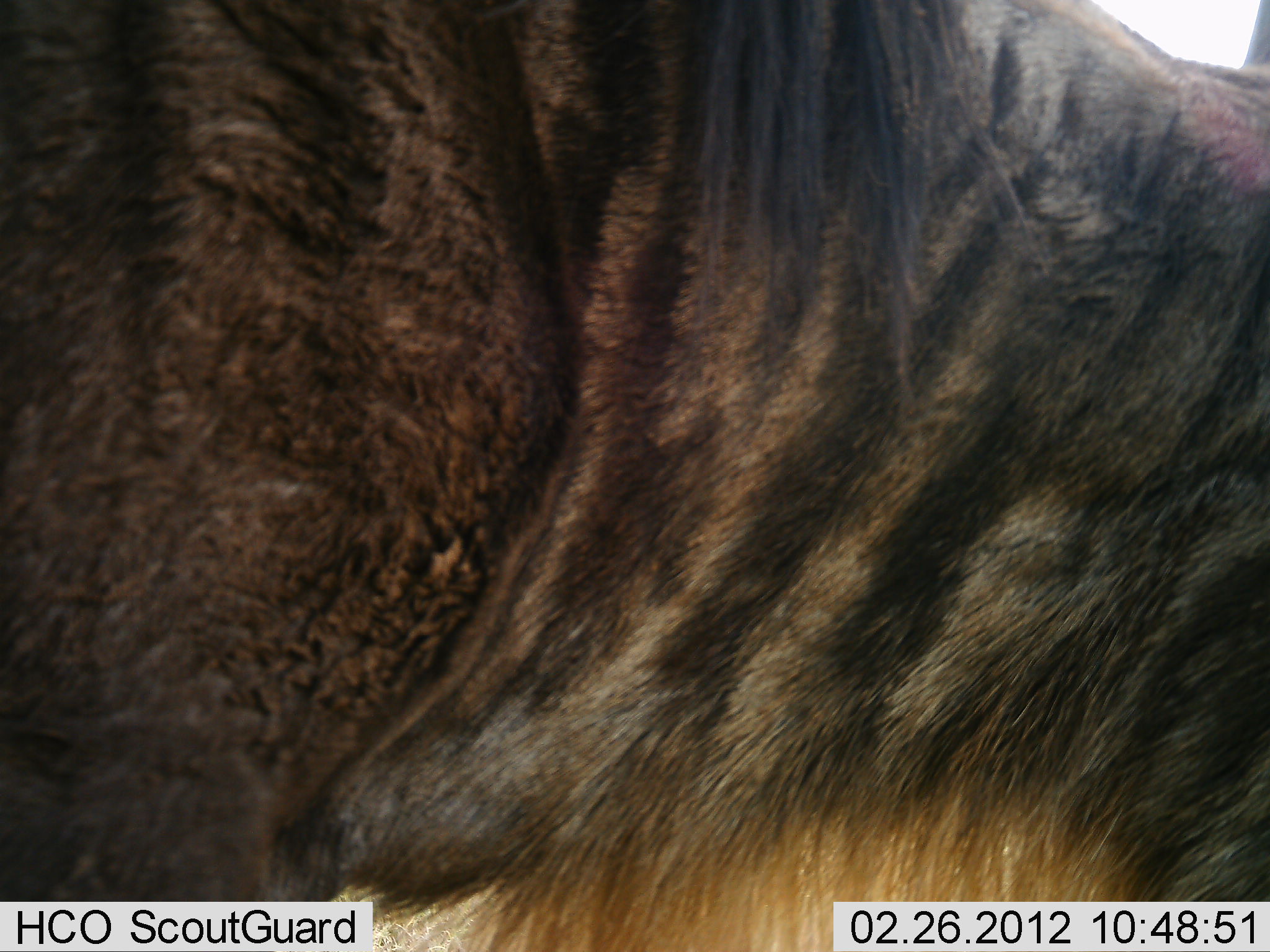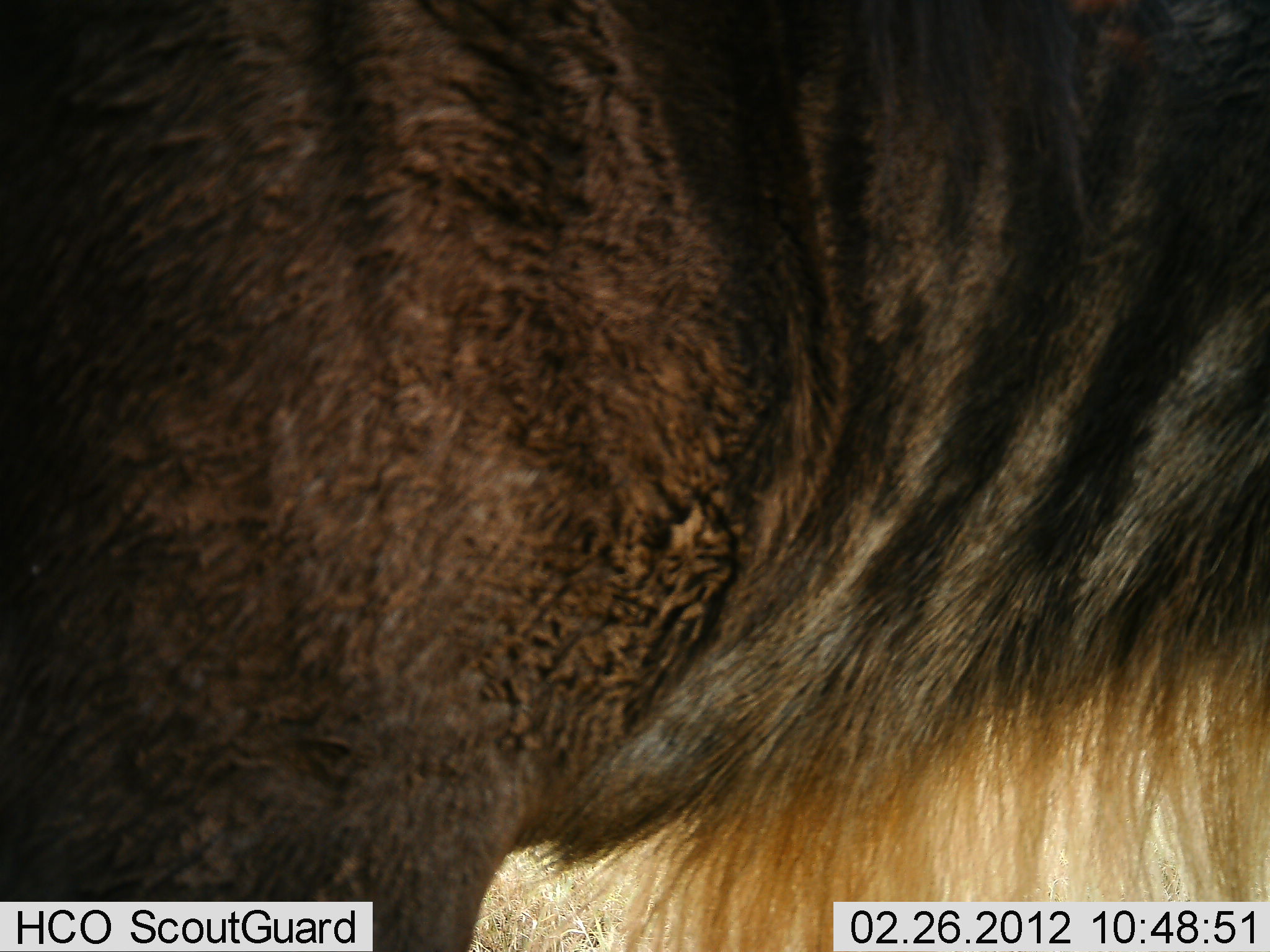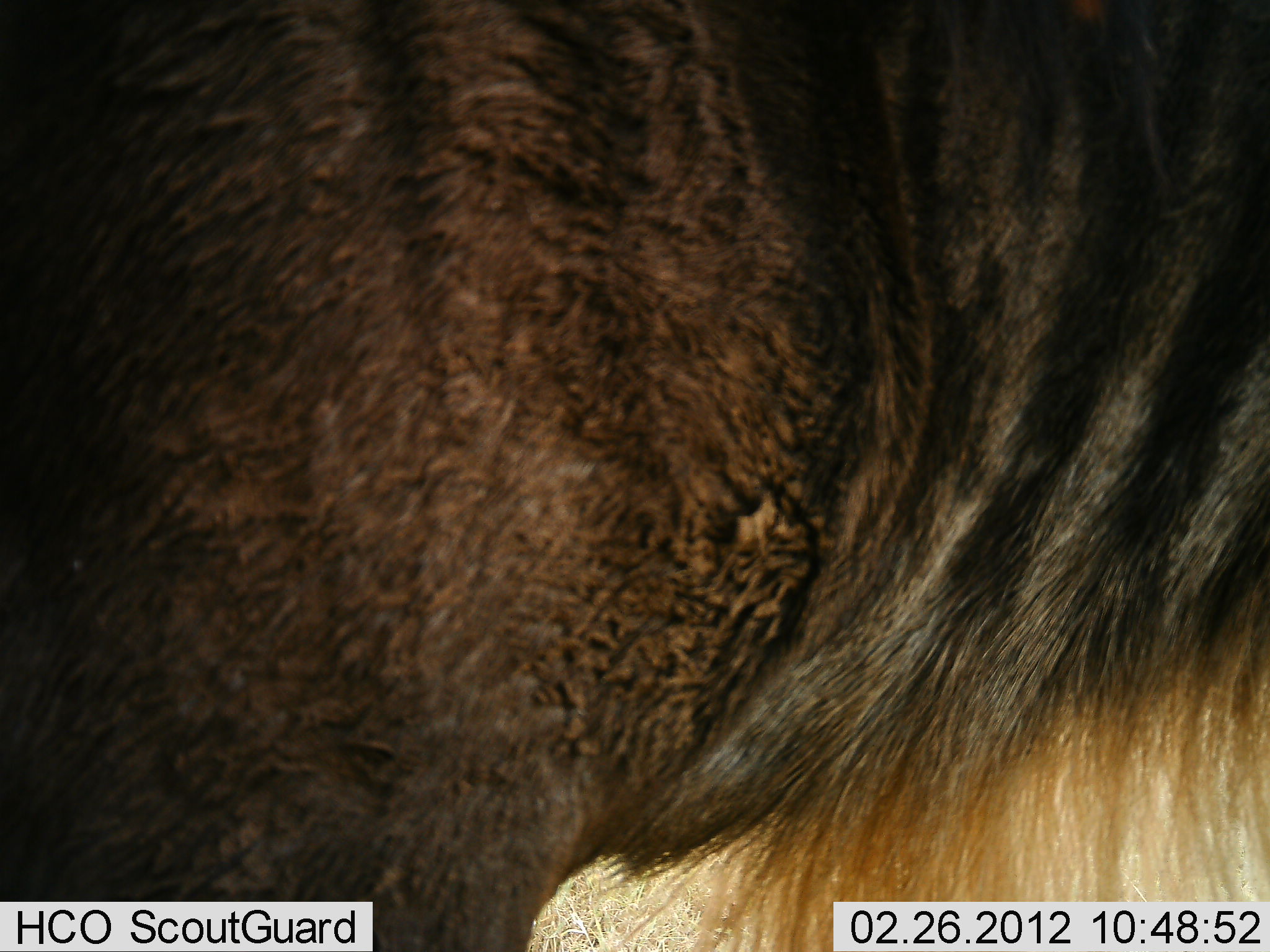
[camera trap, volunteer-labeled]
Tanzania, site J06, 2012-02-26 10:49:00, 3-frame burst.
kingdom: Animalia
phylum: Chordata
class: Mammalia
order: Artiodactyla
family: Bovidae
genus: Connochaetes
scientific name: Connochaetes taurinus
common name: blue wildebeest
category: wildebeest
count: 1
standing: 79%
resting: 0%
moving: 16%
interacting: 0%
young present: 0%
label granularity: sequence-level